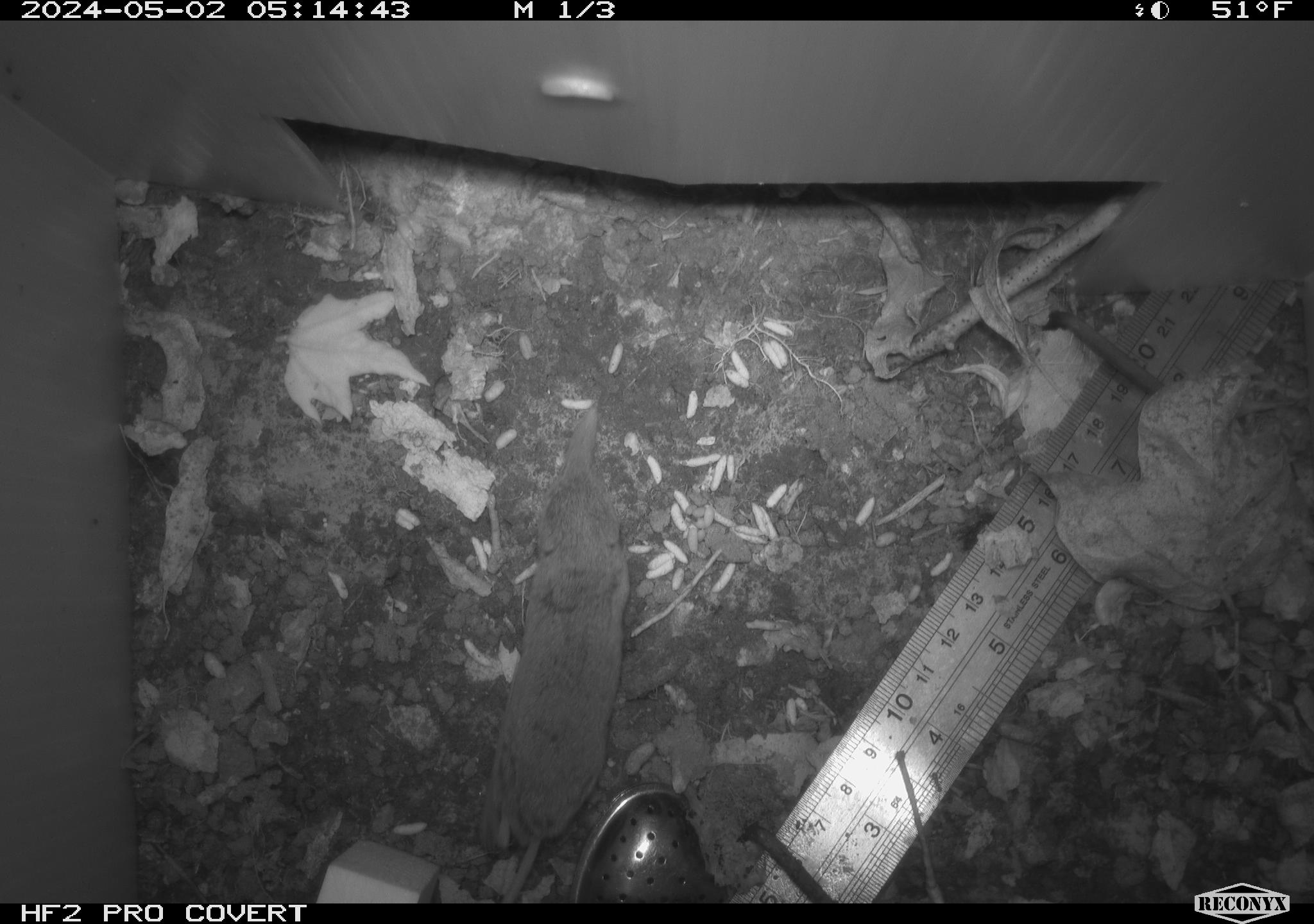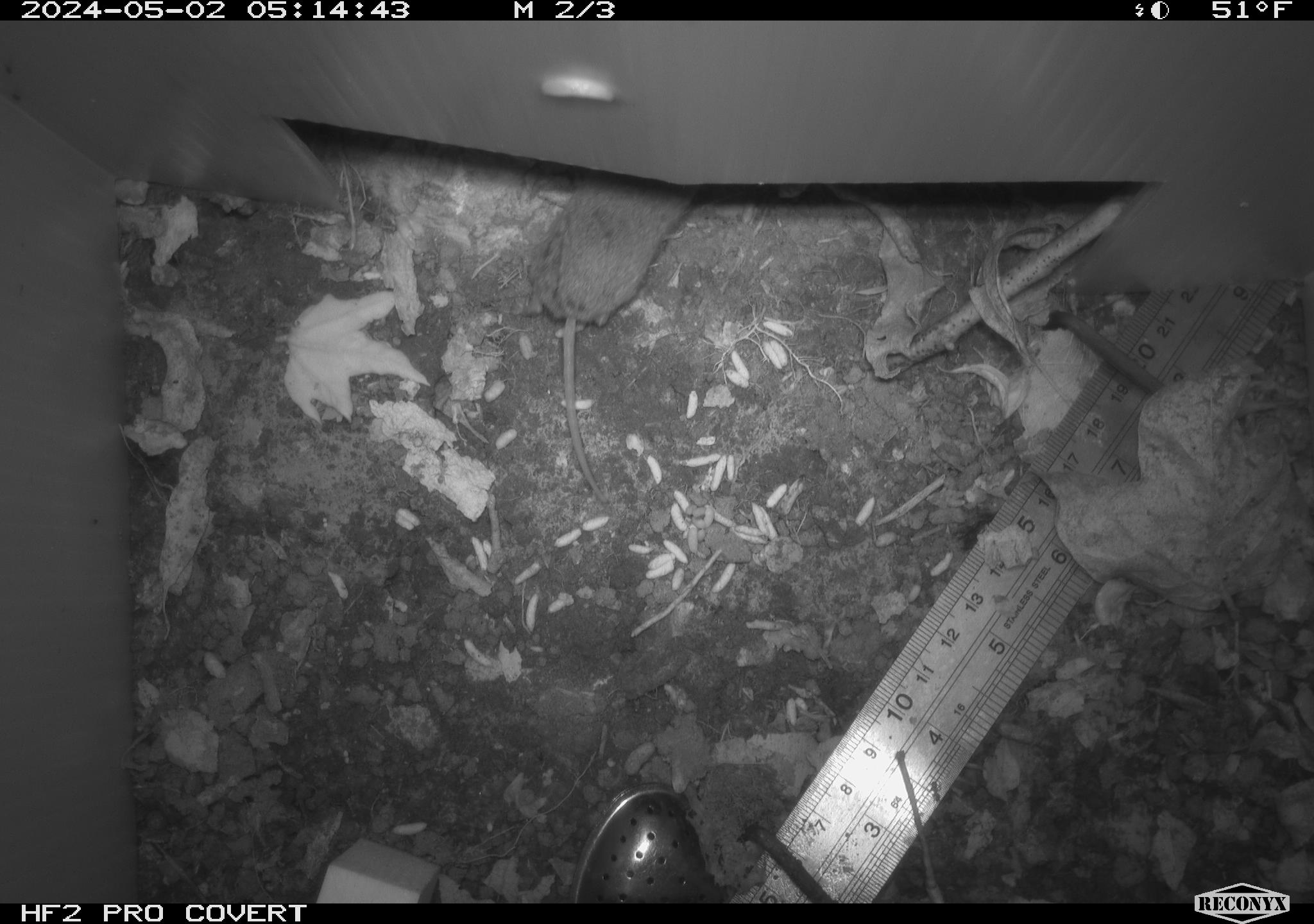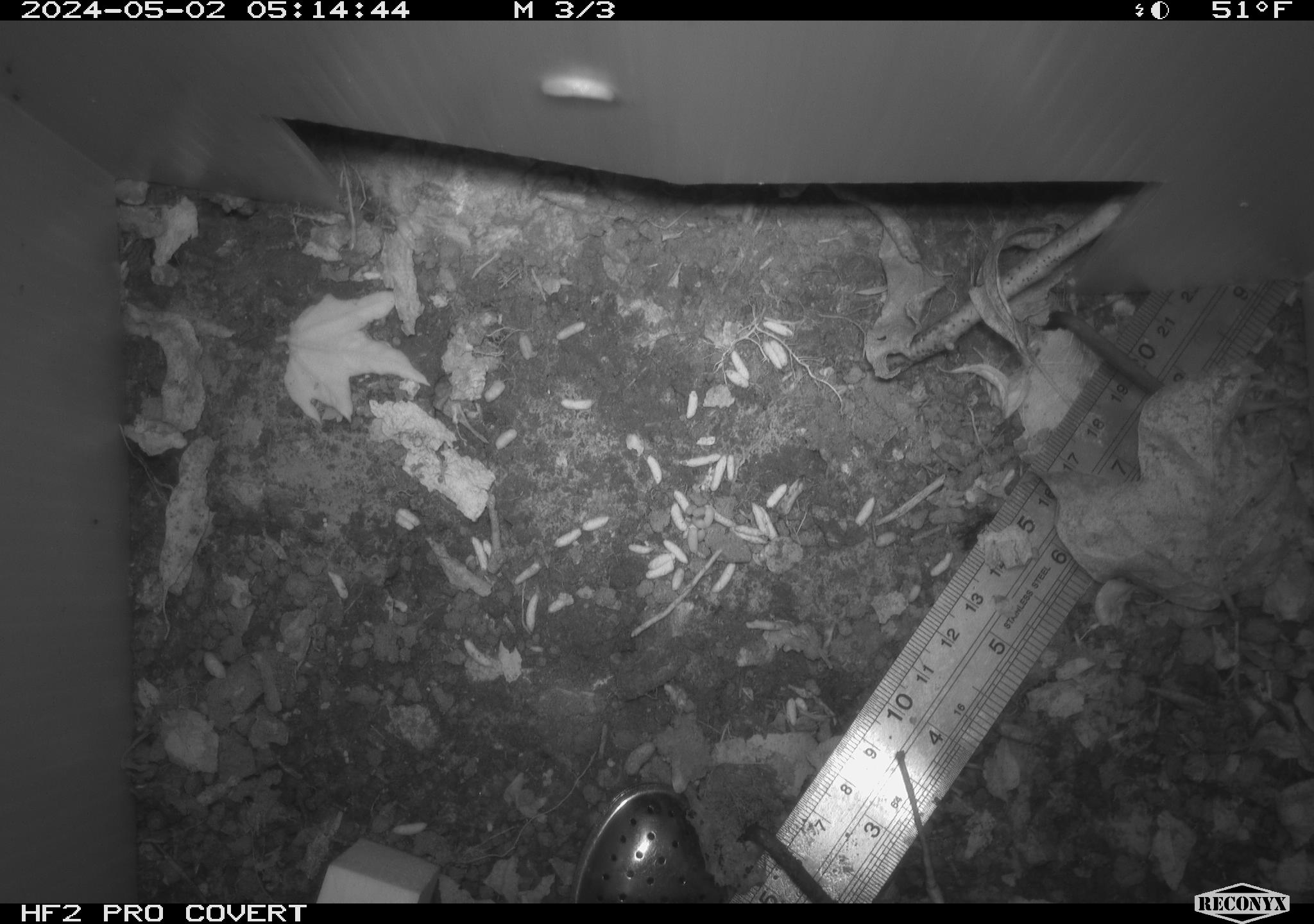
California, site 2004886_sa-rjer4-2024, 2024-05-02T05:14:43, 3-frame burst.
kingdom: Animalia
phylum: Chordata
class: Mammalia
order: Eulipotyphla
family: Soricidae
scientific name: Soricidae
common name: shrews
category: soricidae family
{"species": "soricidae family (shrews) (Soricidae)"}